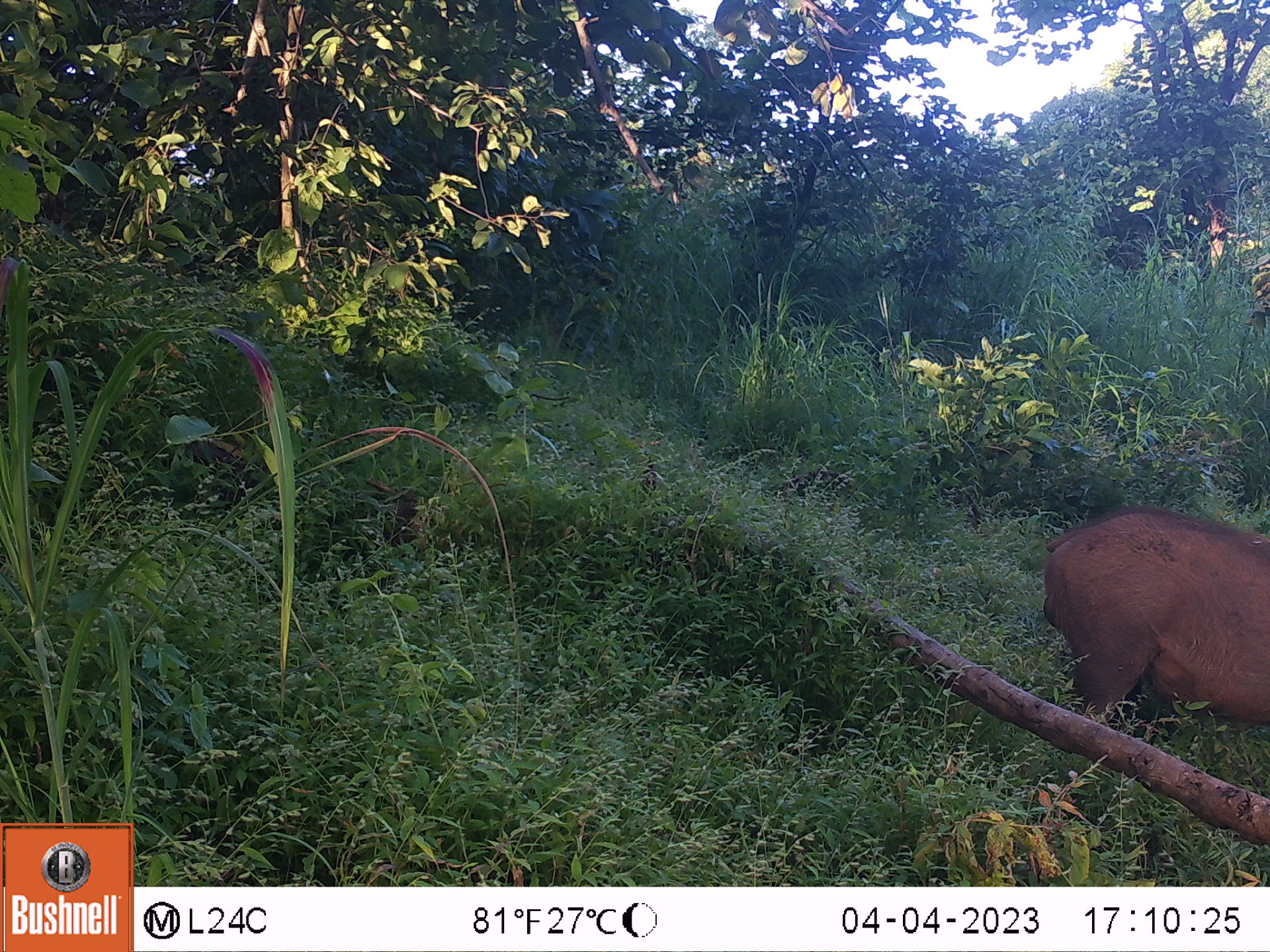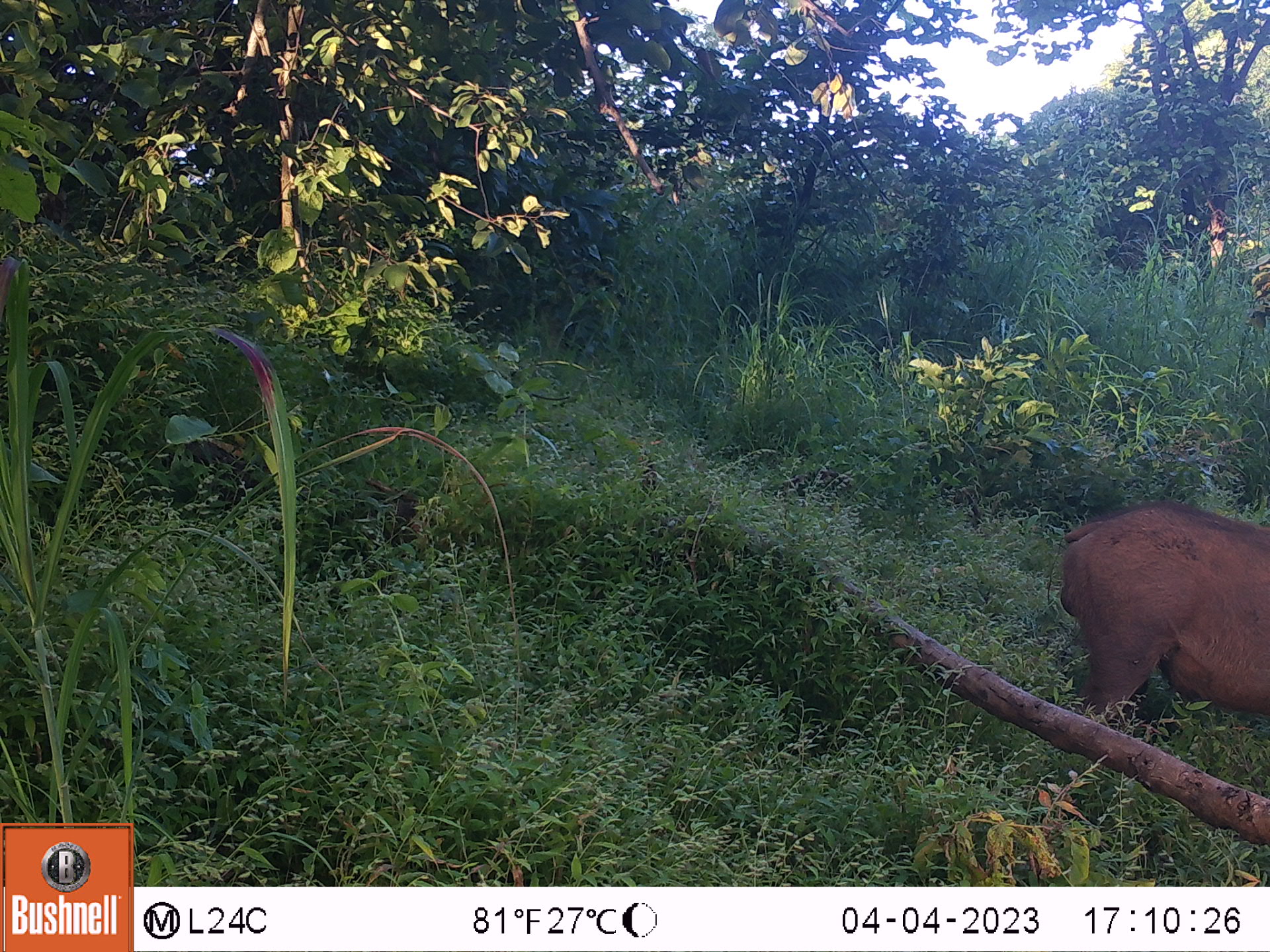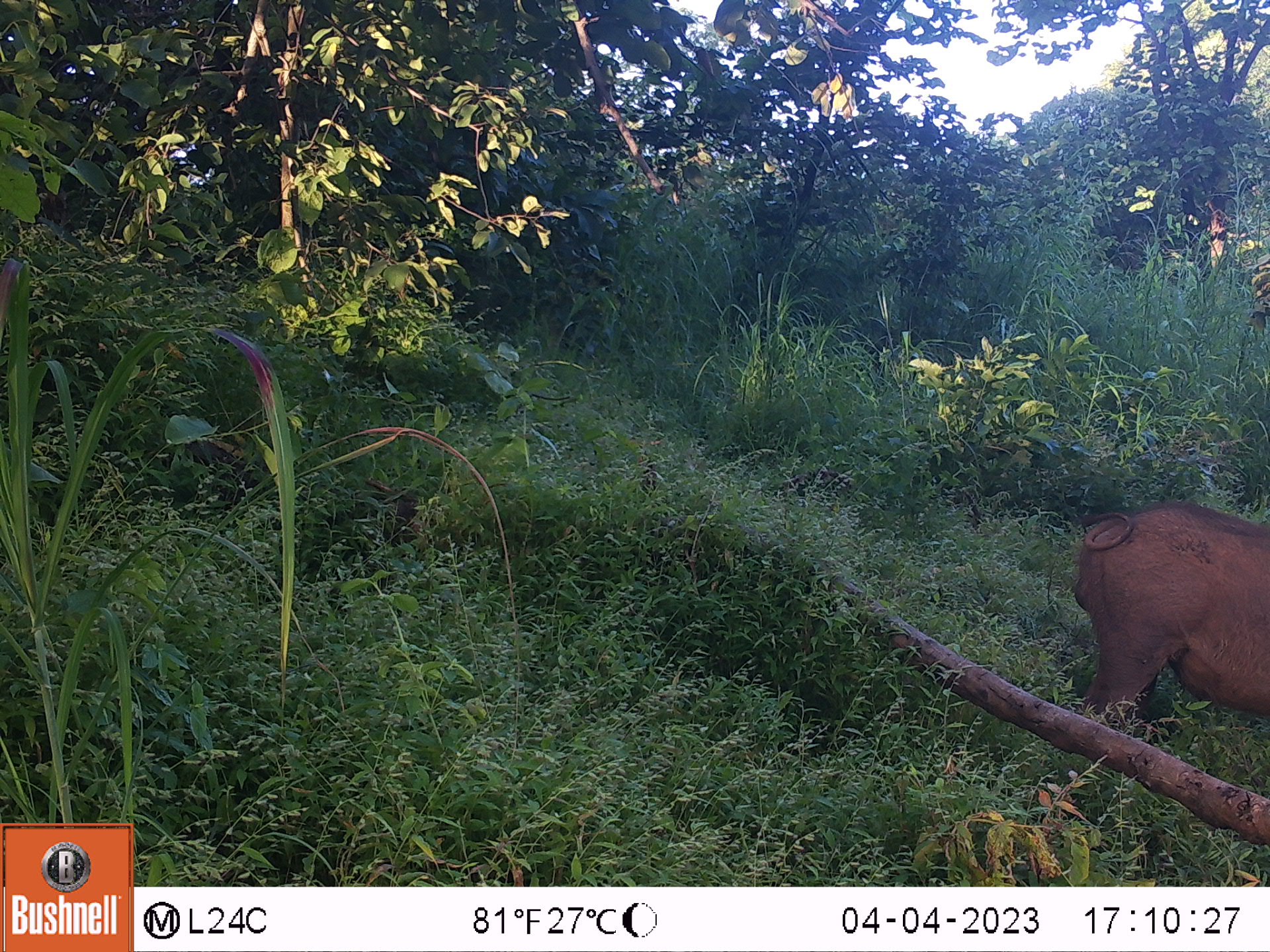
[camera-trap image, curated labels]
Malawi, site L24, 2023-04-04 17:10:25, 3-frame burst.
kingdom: Animalia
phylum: Chordata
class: Mammalia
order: Artiodactyla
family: Suidae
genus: Phacochoerus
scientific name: Phacochoerus africanus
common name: common warthog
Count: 1.